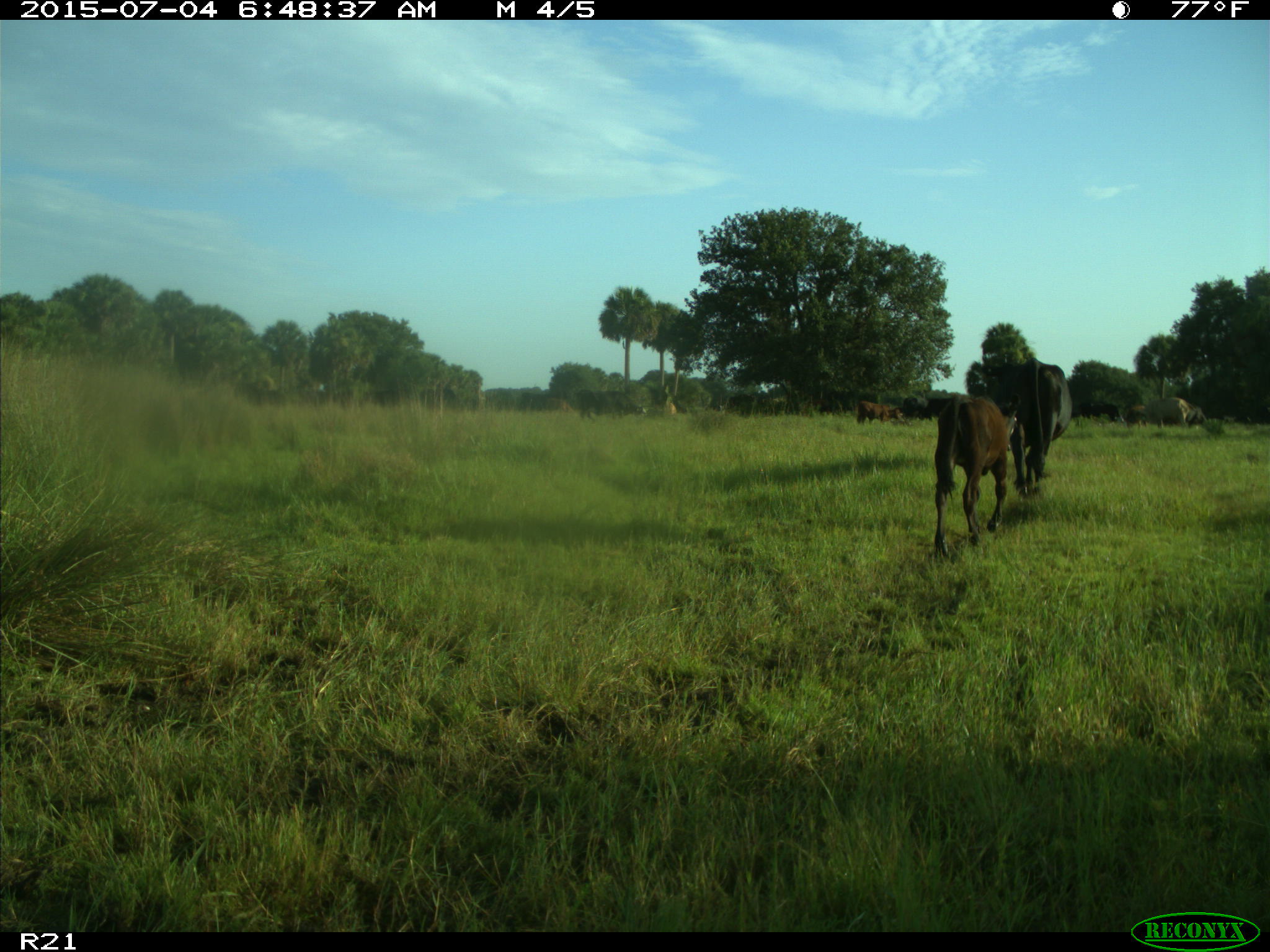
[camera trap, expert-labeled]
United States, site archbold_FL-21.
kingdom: Animalia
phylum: Chordata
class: Mammalia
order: Artiodactyla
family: Bovidae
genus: Bos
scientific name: Bos taurus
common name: domestic cow